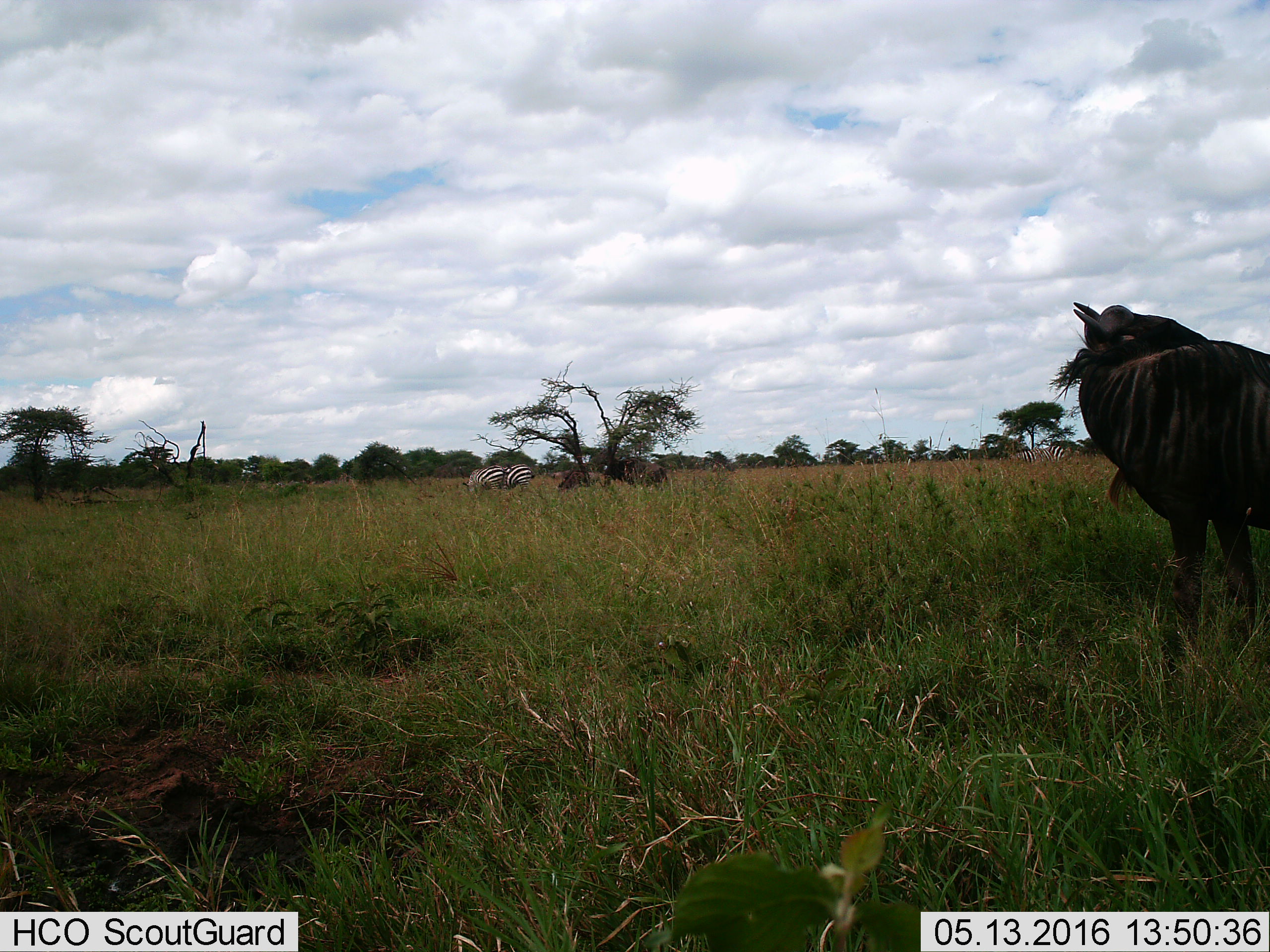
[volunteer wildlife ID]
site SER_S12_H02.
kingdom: Animalia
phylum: Chordata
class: Mammalia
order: Artiodactyla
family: Bovidae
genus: Connochaetes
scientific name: Connochaetes taurinus taurinus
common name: blue wildebeest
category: wildebeestblue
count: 3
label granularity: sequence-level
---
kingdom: Animalia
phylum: Chordata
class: Mammalia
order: Perissodactyla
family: Equidae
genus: Equus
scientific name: Equus quagga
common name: plains zebra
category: zebraplains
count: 3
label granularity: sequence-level